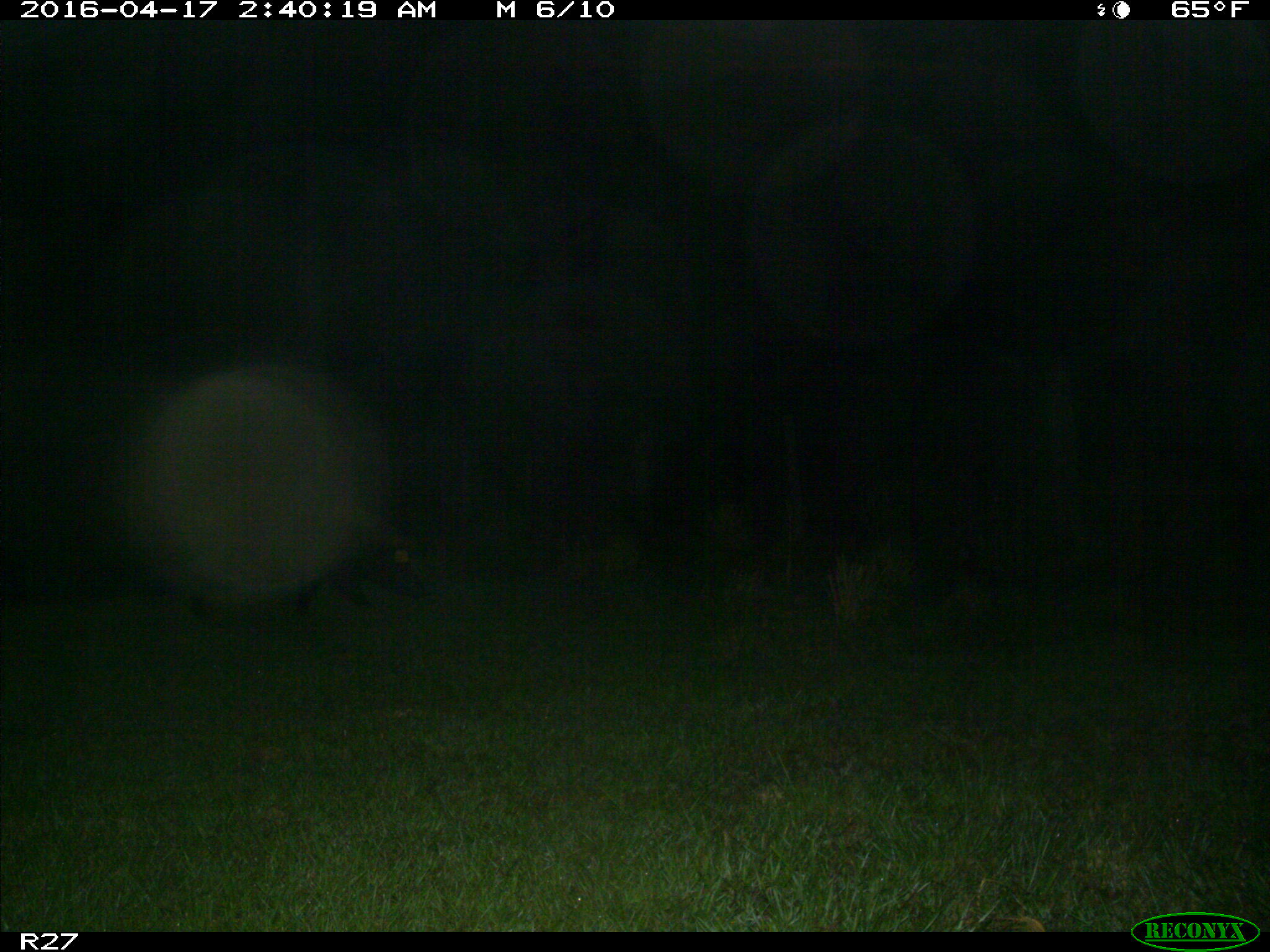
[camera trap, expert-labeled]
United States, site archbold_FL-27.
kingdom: Animalia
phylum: Chordata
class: Mammalia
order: Artiodactyla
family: Suidae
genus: Sus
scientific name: Sus scrofa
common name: wild boar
Sus scrofa (wild boar).